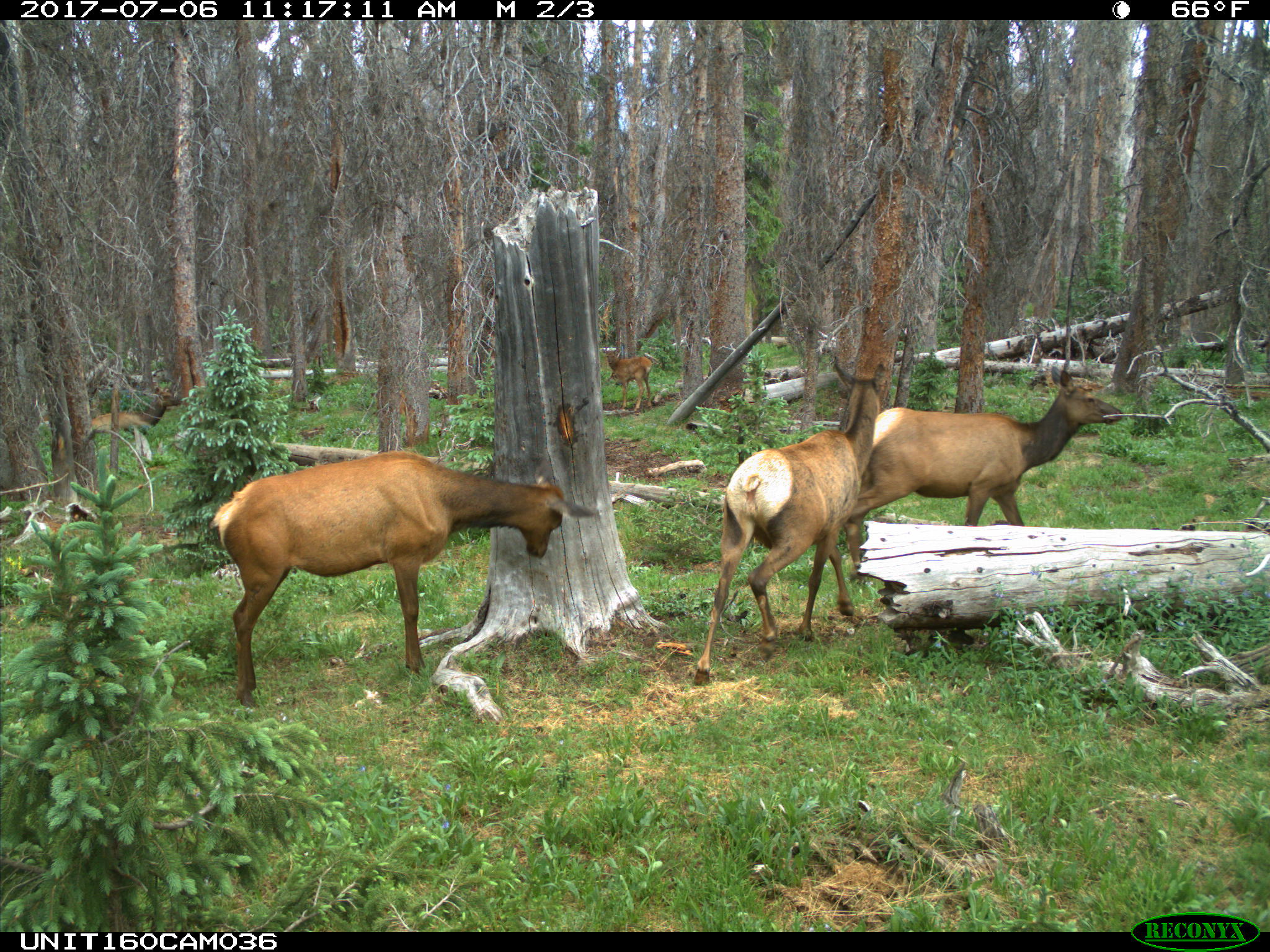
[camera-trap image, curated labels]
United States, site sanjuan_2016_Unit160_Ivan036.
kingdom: Animalia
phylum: Chordata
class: Mammalia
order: Artiodactyla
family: Cervidae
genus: Cervus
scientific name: Cervus elaphus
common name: red deer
Cervus elaphus (red deer).